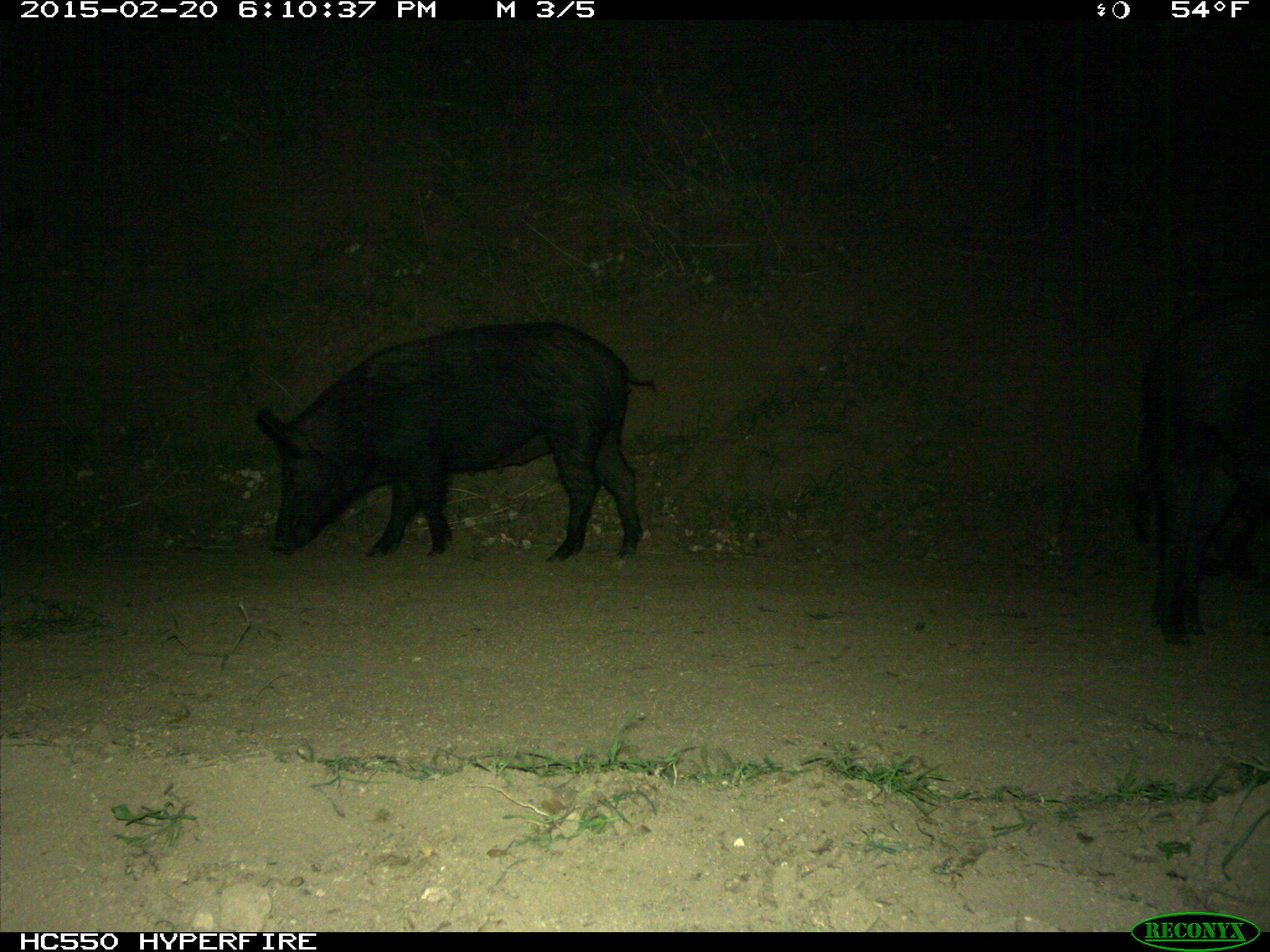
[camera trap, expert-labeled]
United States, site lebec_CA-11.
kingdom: Animalia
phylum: Chordata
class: Mammalia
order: Artiodactyla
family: Suidae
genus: Sus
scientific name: Sus scrofa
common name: wild boar